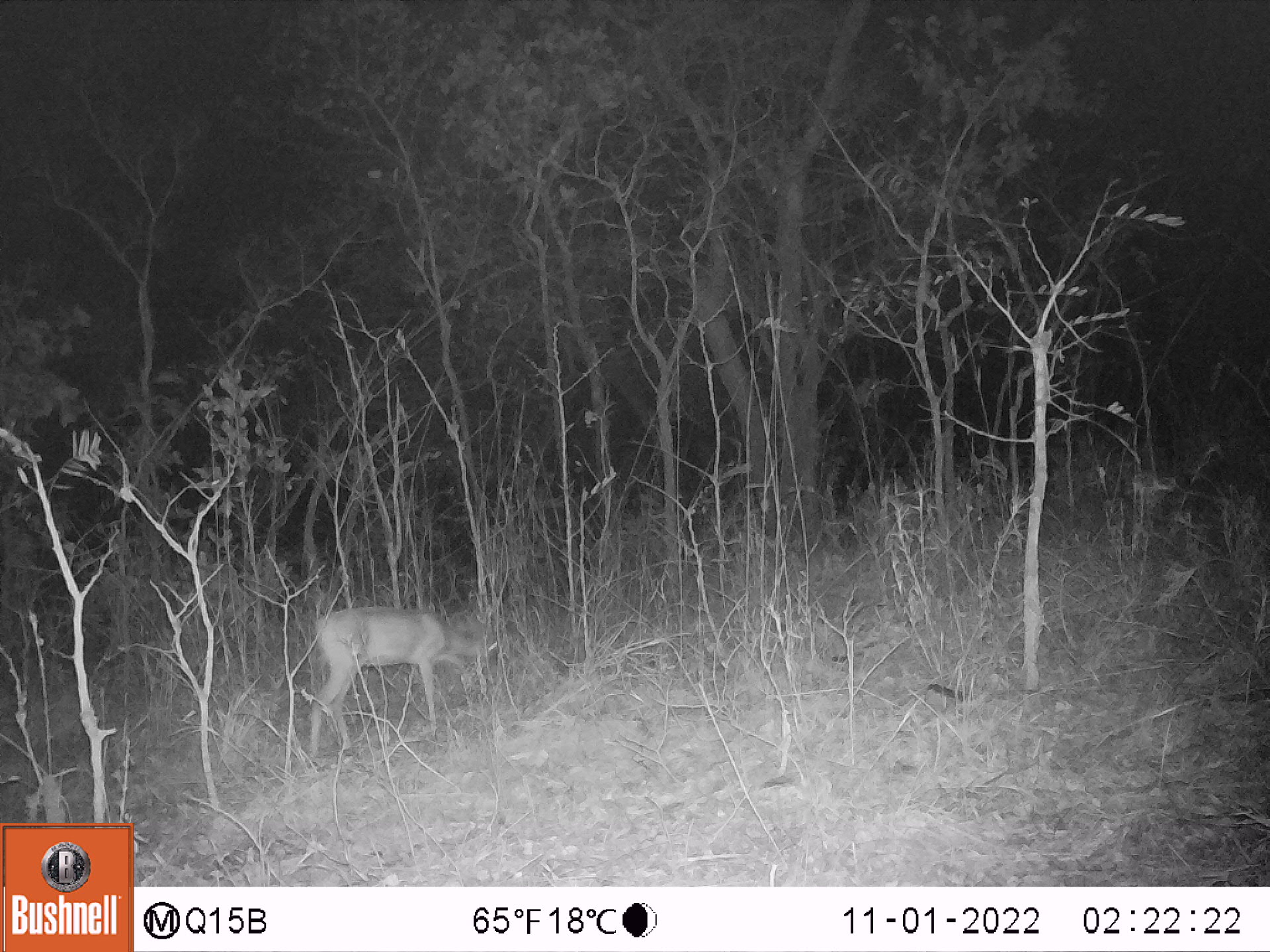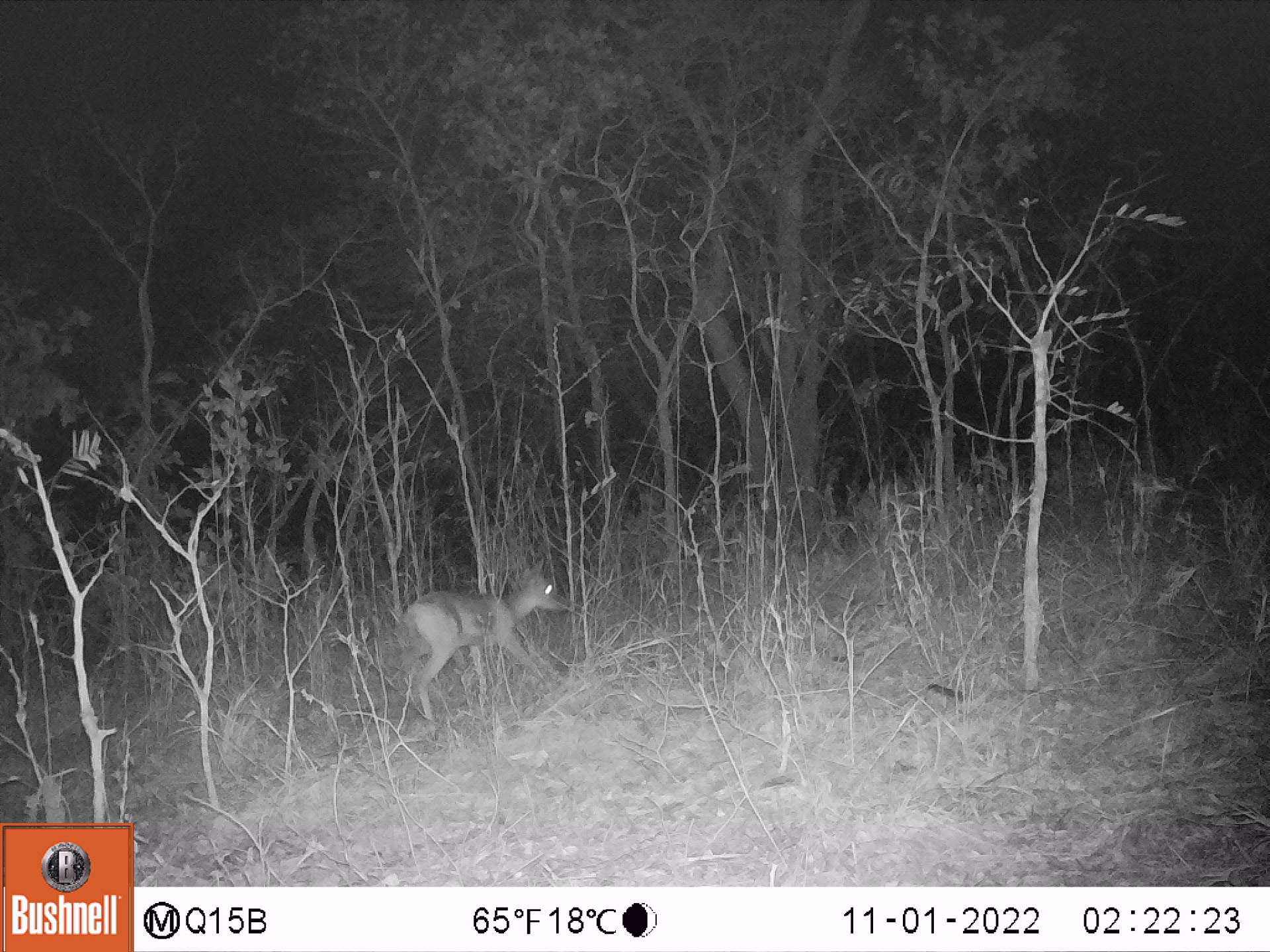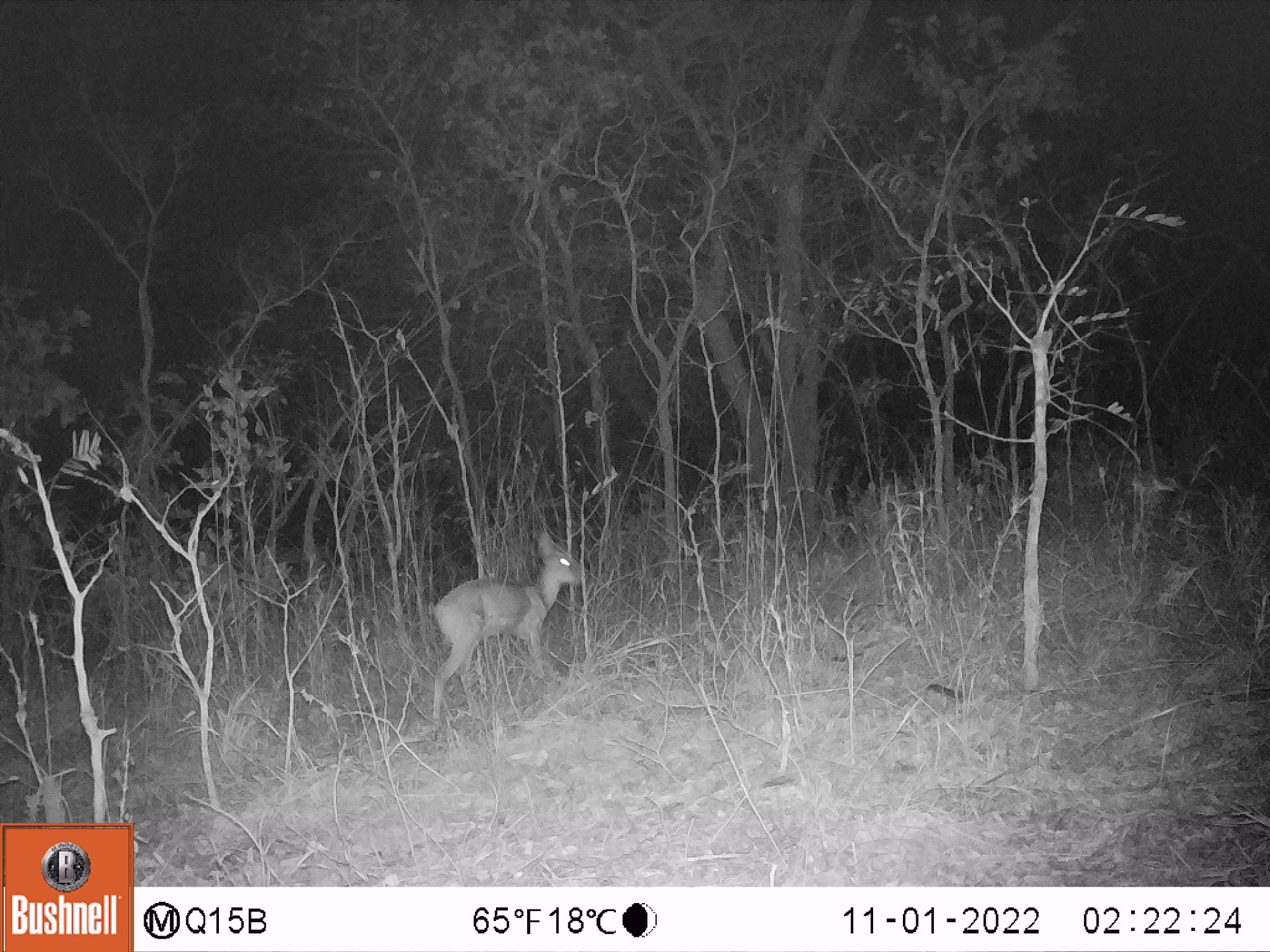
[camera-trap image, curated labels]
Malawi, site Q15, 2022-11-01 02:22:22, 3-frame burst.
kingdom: Animalia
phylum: Chordata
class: Mammalia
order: Artiodactyla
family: Bovidae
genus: Sylvicapra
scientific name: Sylvicapra grimmia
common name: common duiker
Common duiker (Sylvicapra grimmia), count 1.